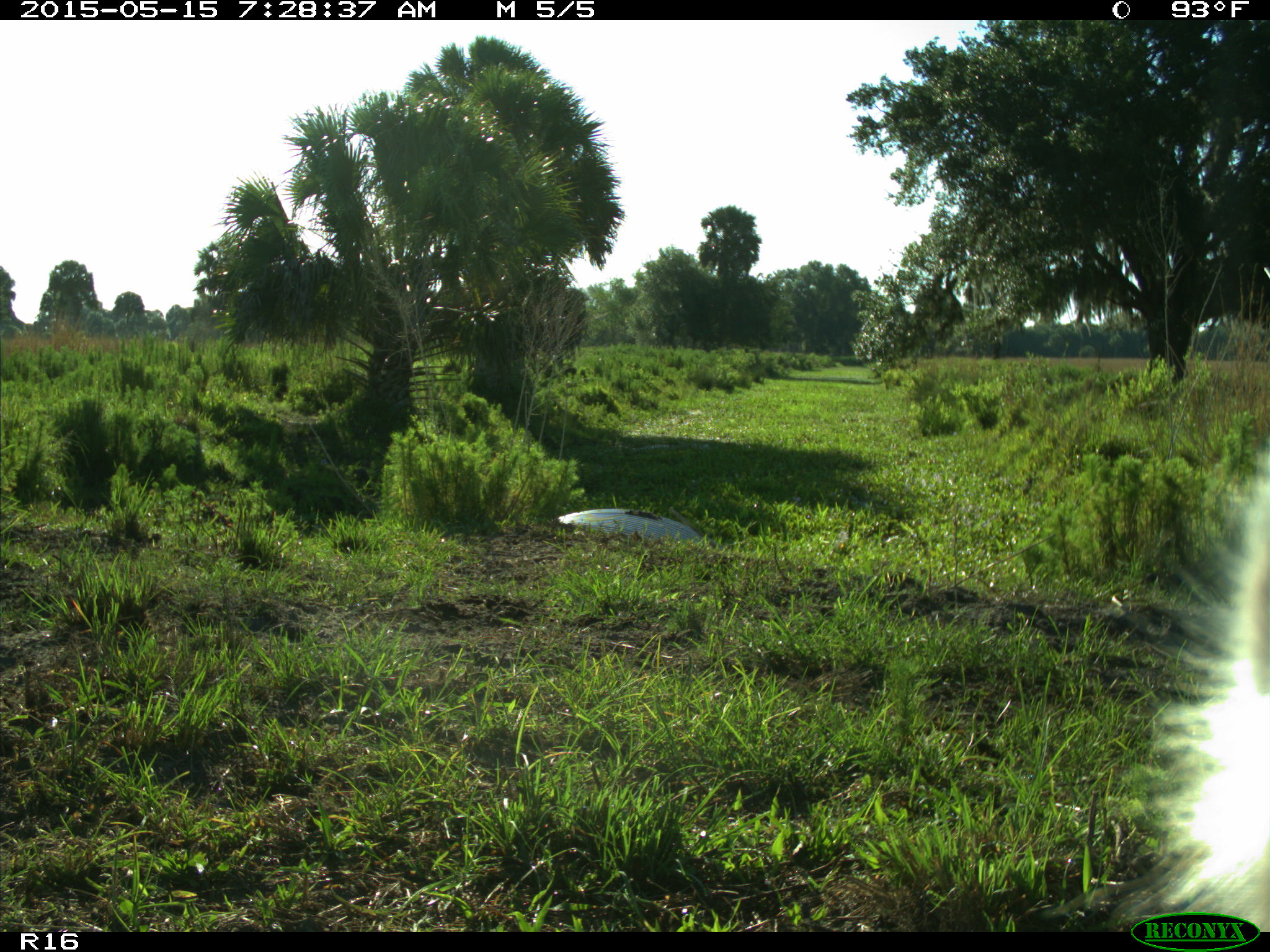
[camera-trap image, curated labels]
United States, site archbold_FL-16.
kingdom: Animalia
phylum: Chordata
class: Mammalia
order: Artiodactyla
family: Bovidae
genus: Bos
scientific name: Bos taurus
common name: domestic cow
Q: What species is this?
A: Bos taurus (domestic cow).